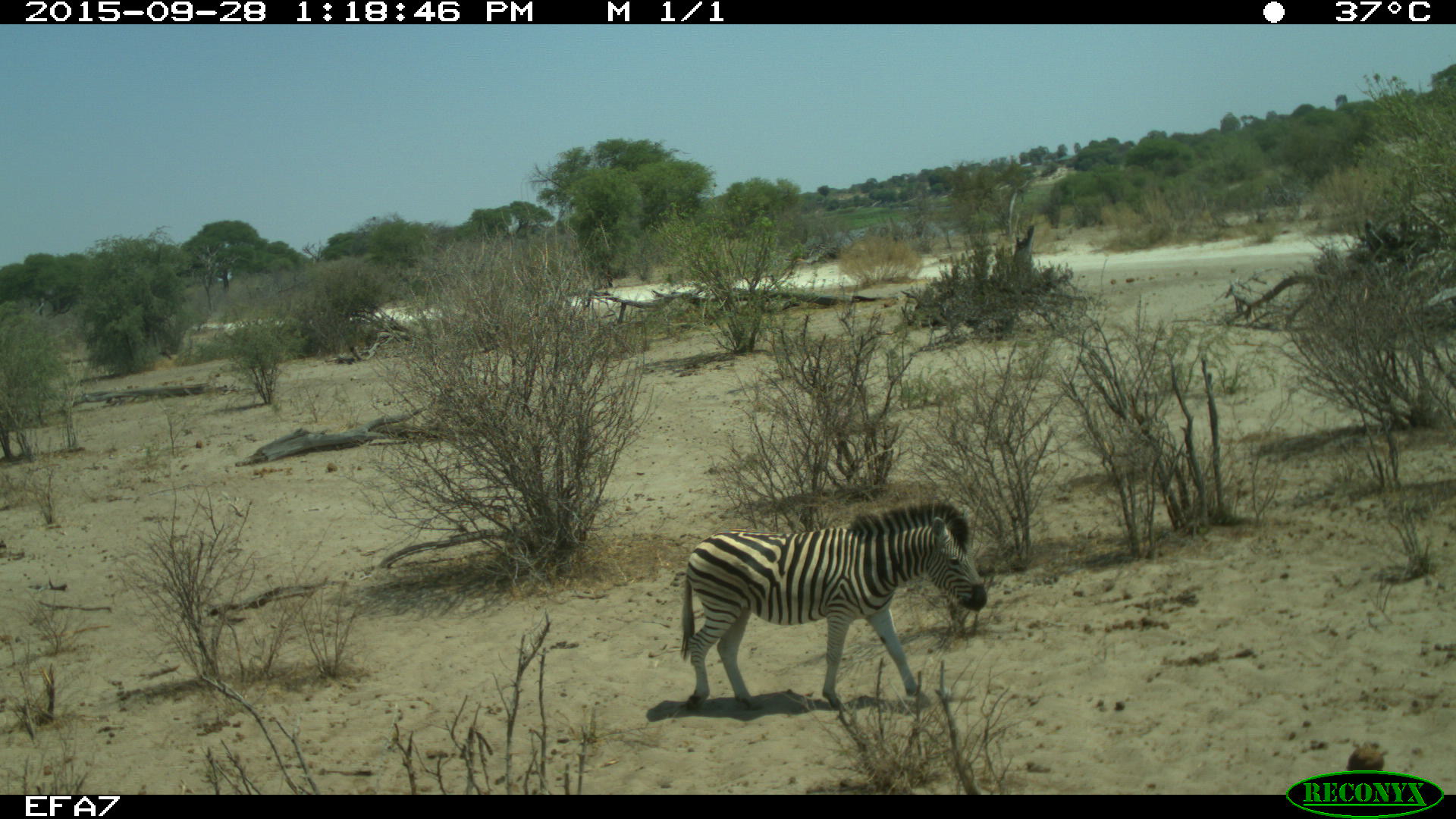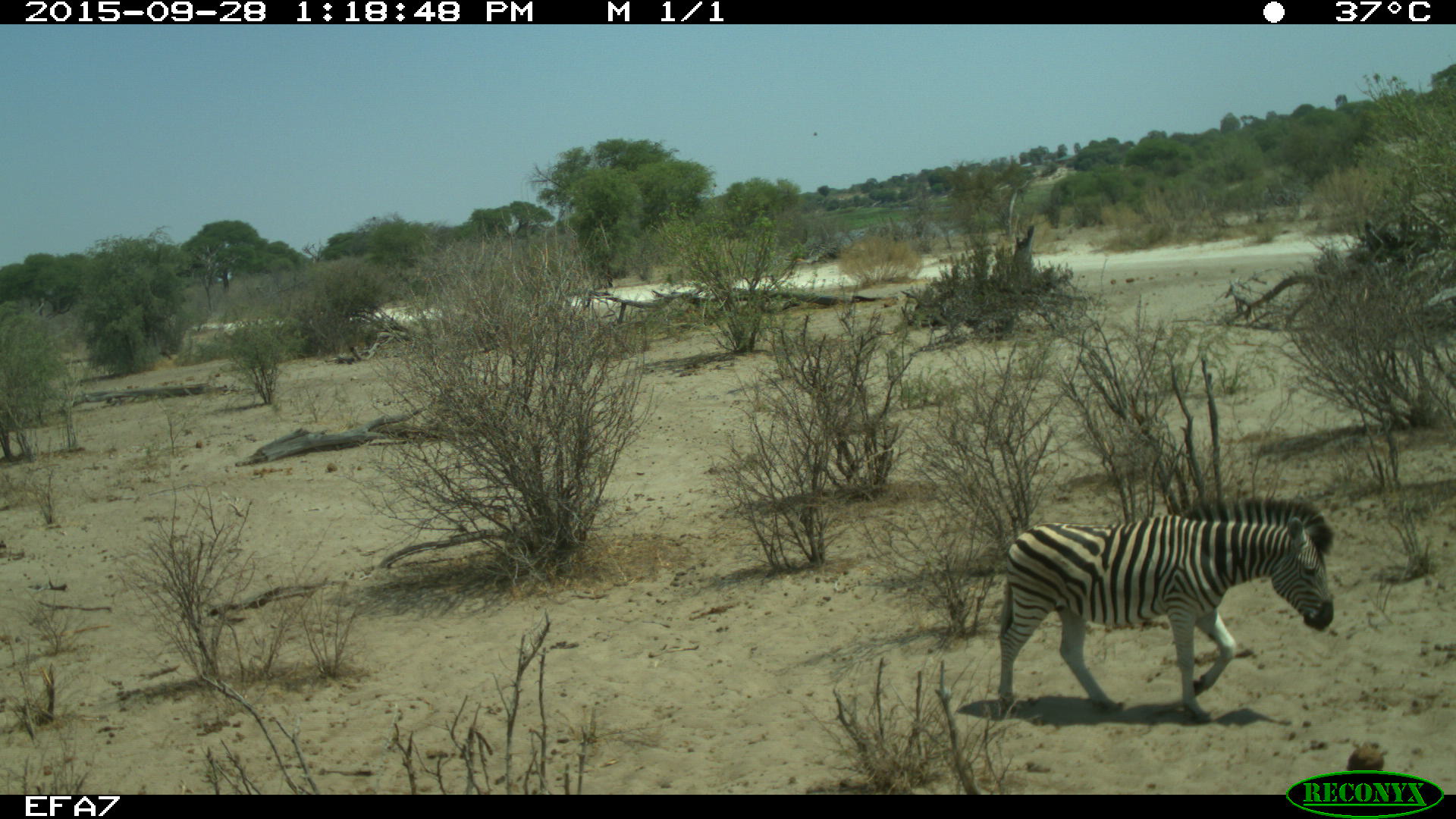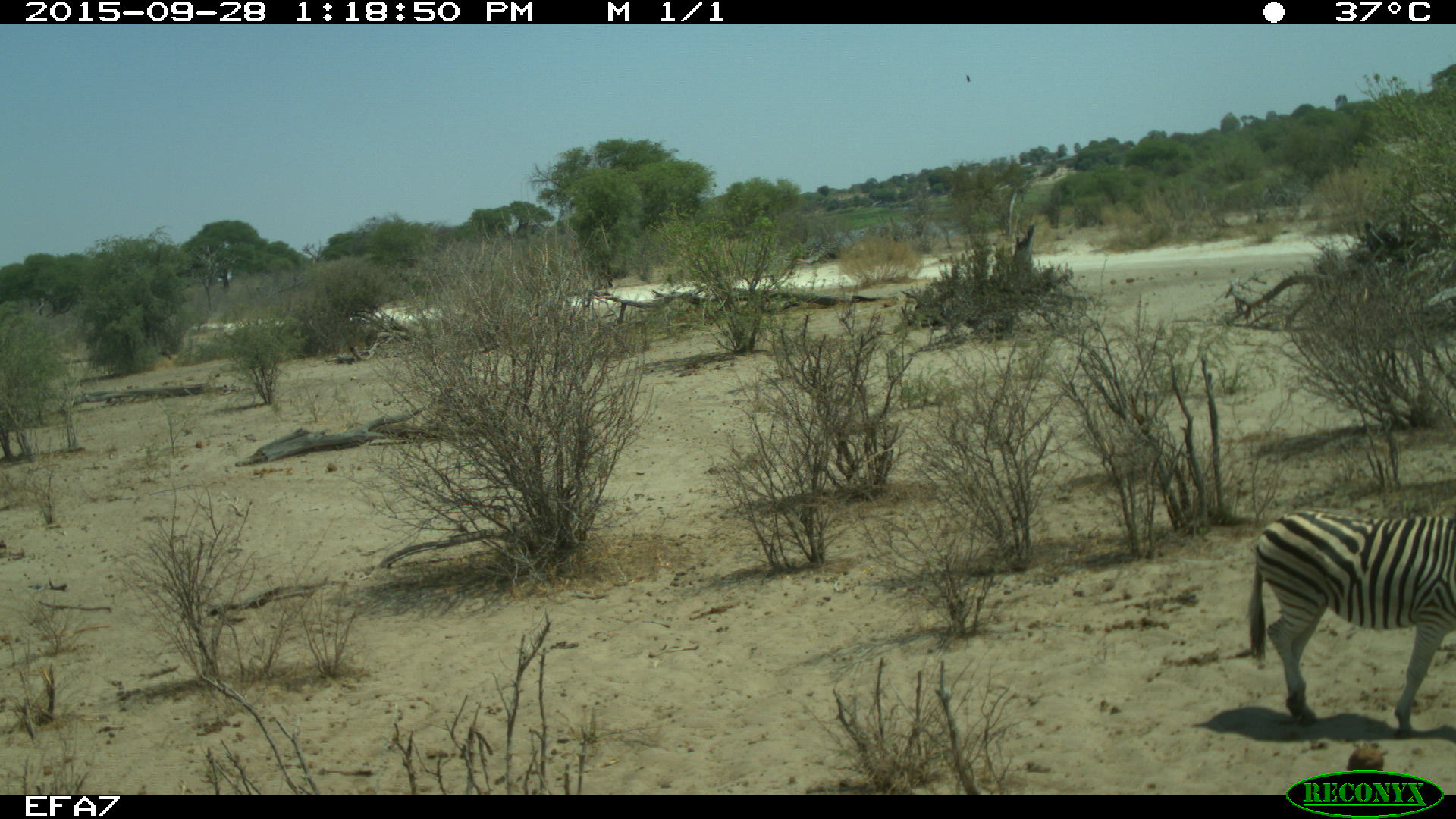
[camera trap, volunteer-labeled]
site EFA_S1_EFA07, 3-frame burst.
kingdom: Animalia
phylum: Chordata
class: Mammalia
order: Perissodactyla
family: Equidae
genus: Equus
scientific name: Equus quagga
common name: plains zebra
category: zebraplains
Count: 1.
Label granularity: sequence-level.